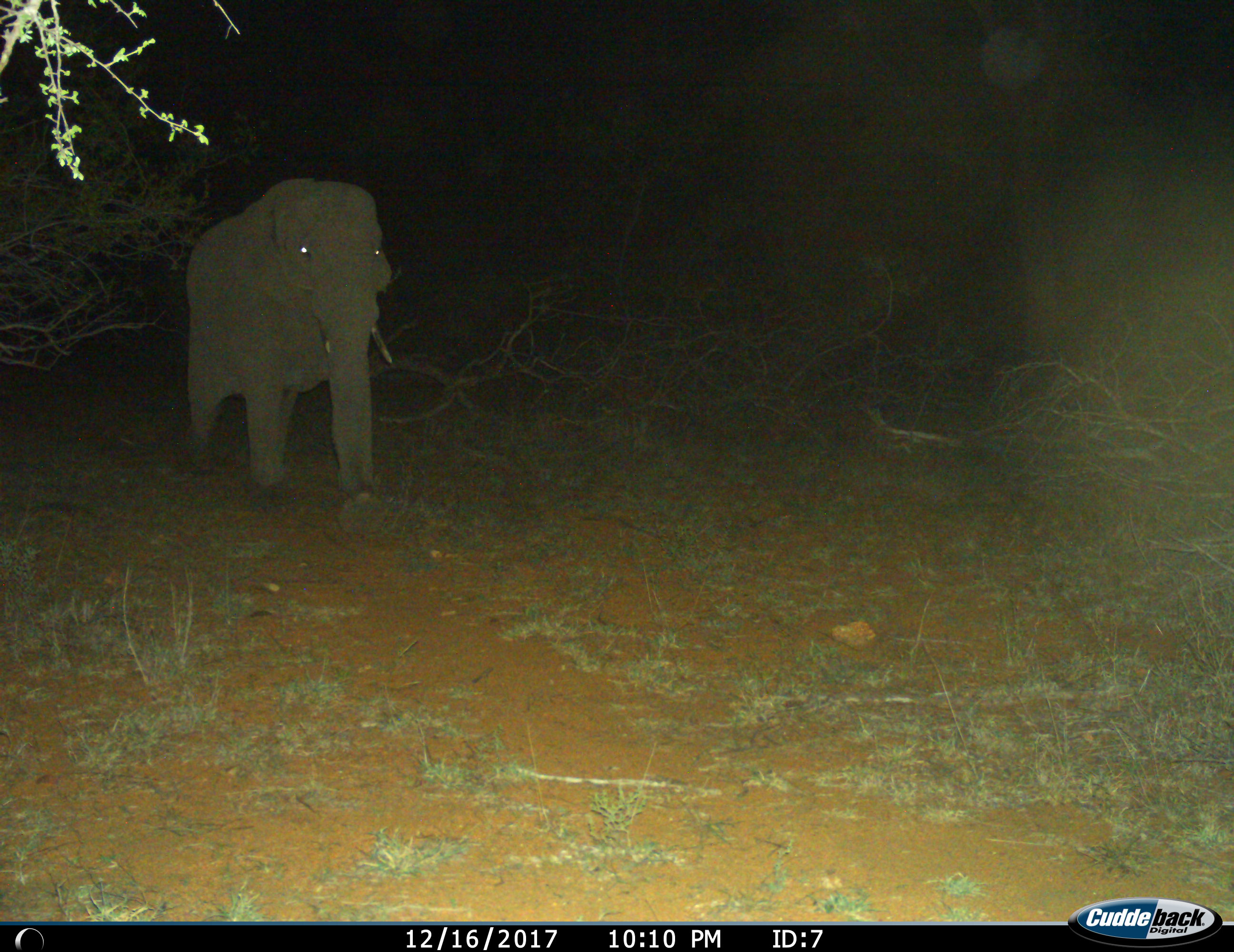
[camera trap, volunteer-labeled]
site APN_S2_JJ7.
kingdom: Animalia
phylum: Chordata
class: Mammalia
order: Proboscidea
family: Elephantidae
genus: Loxodonta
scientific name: Loxodonta africana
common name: african bush elephant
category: elephant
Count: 1.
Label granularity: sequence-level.